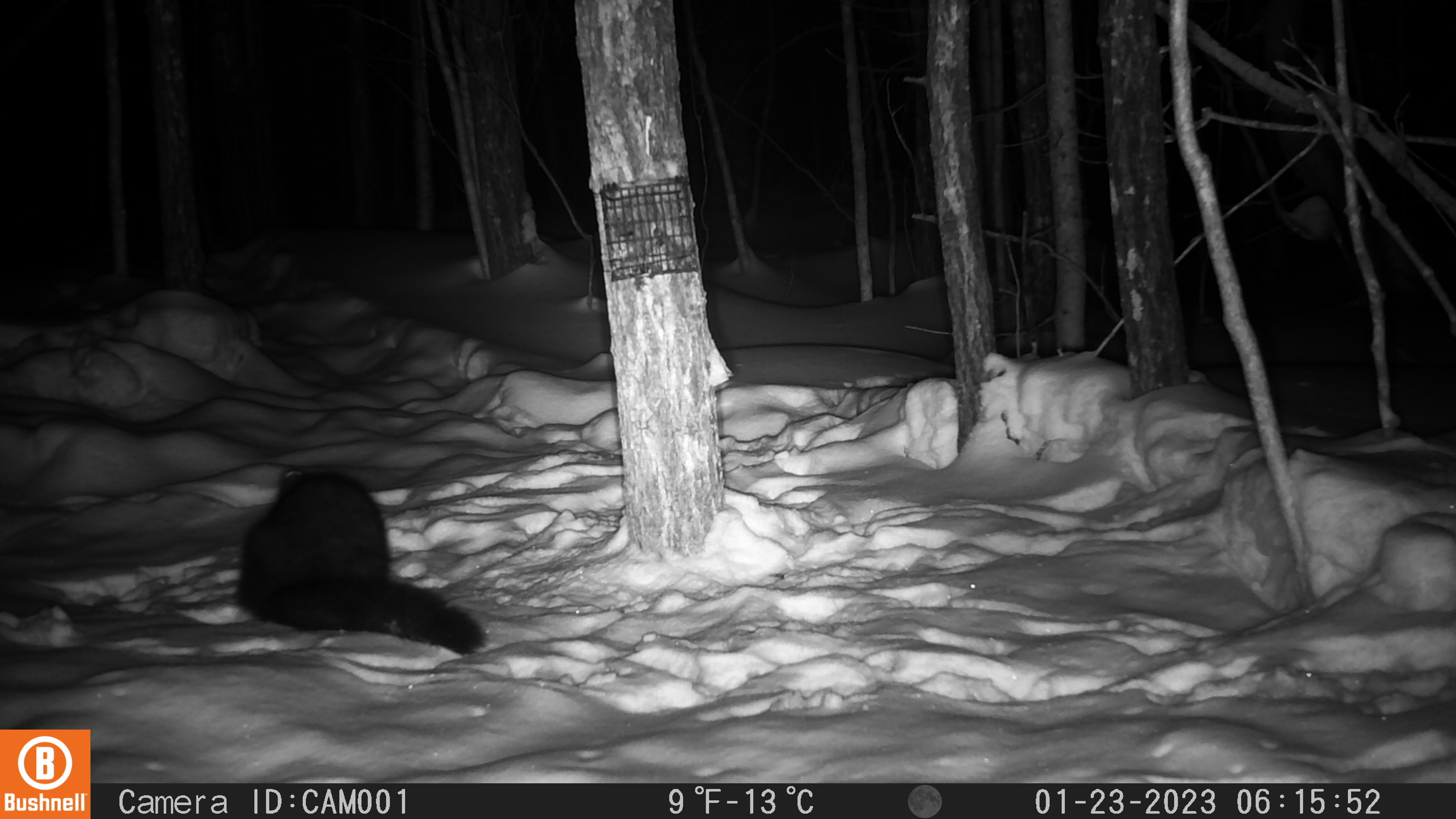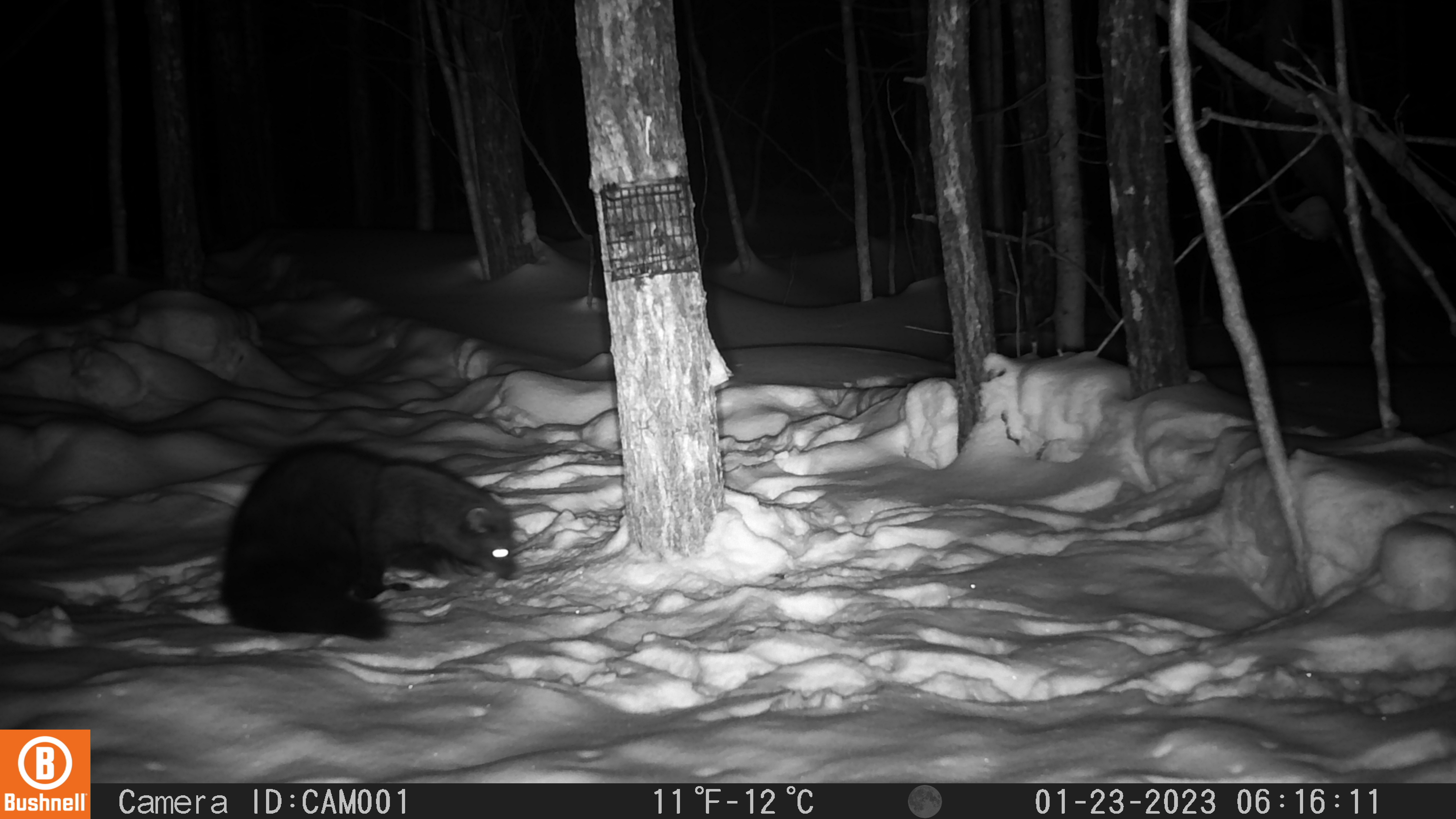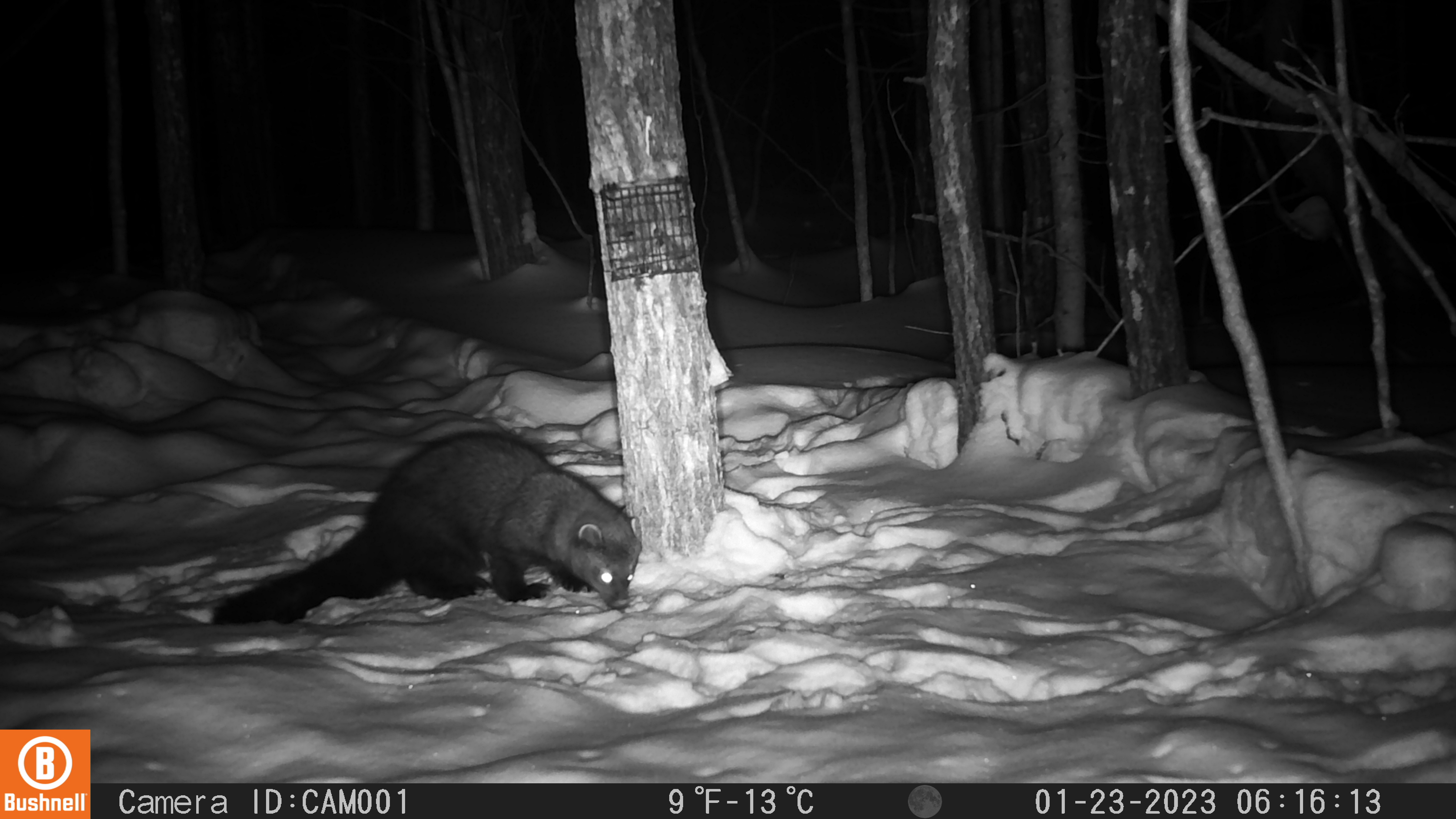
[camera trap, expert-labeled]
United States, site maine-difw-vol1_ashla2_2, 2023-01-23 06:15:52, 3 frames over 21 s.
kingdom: Animalia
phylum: Chordata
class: Mammalia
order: Carnivora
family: Mustelidae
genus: Pekania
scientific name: Pekania pennanti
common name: fisher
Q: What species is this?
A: Fisher (Pekania pennanti).